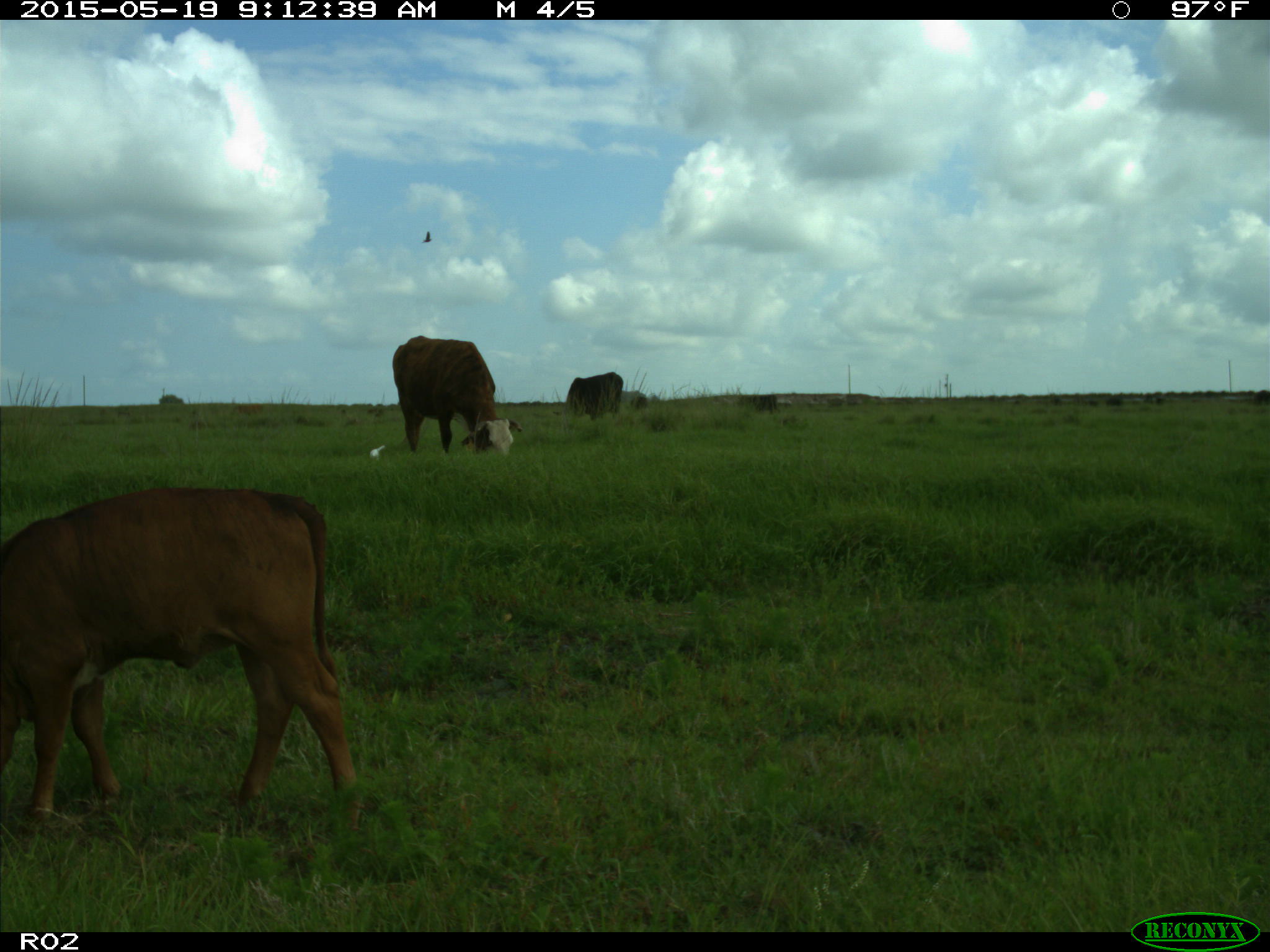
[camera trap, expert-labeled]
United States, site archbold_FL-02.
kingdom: Animalia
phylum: Chordata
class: Mammalia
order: Artiodactyla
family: Bovidae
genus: Bos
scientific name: Bos taurus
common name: domestic cow